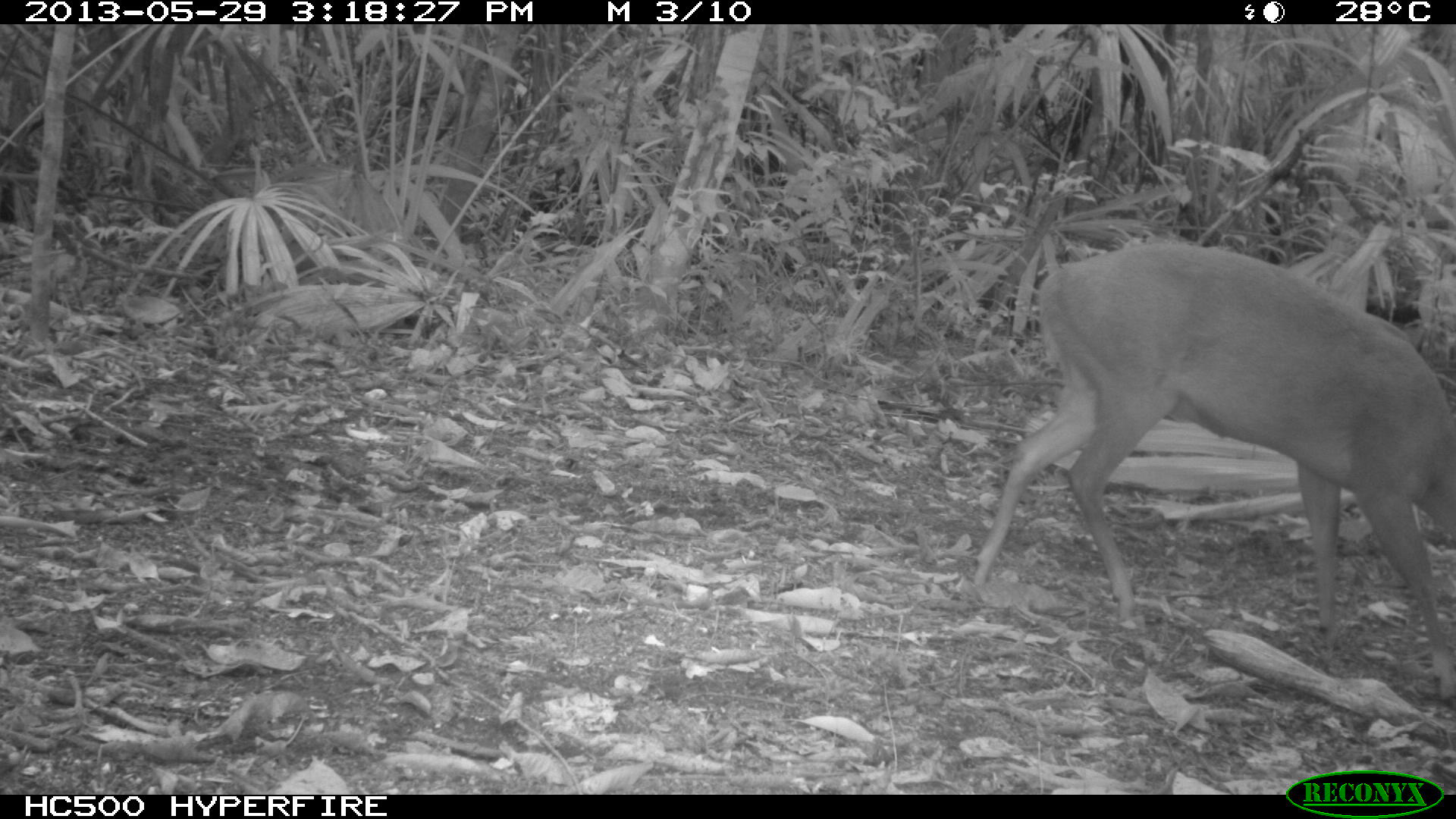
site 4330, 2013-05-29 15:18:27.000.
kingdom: Animalia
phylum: Chordata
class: Mammalia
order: Artiodactyla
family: Cervidae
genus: Mazama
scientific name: Mazama temama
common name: central american red brocket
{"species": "Mazama temama (central american red brocket)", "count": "1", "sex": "female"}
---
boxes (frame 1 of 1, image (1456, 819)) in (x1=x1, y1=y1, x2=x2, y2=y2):
mazama temama: (x1=970, y1=236, x2=1455, y2=703)